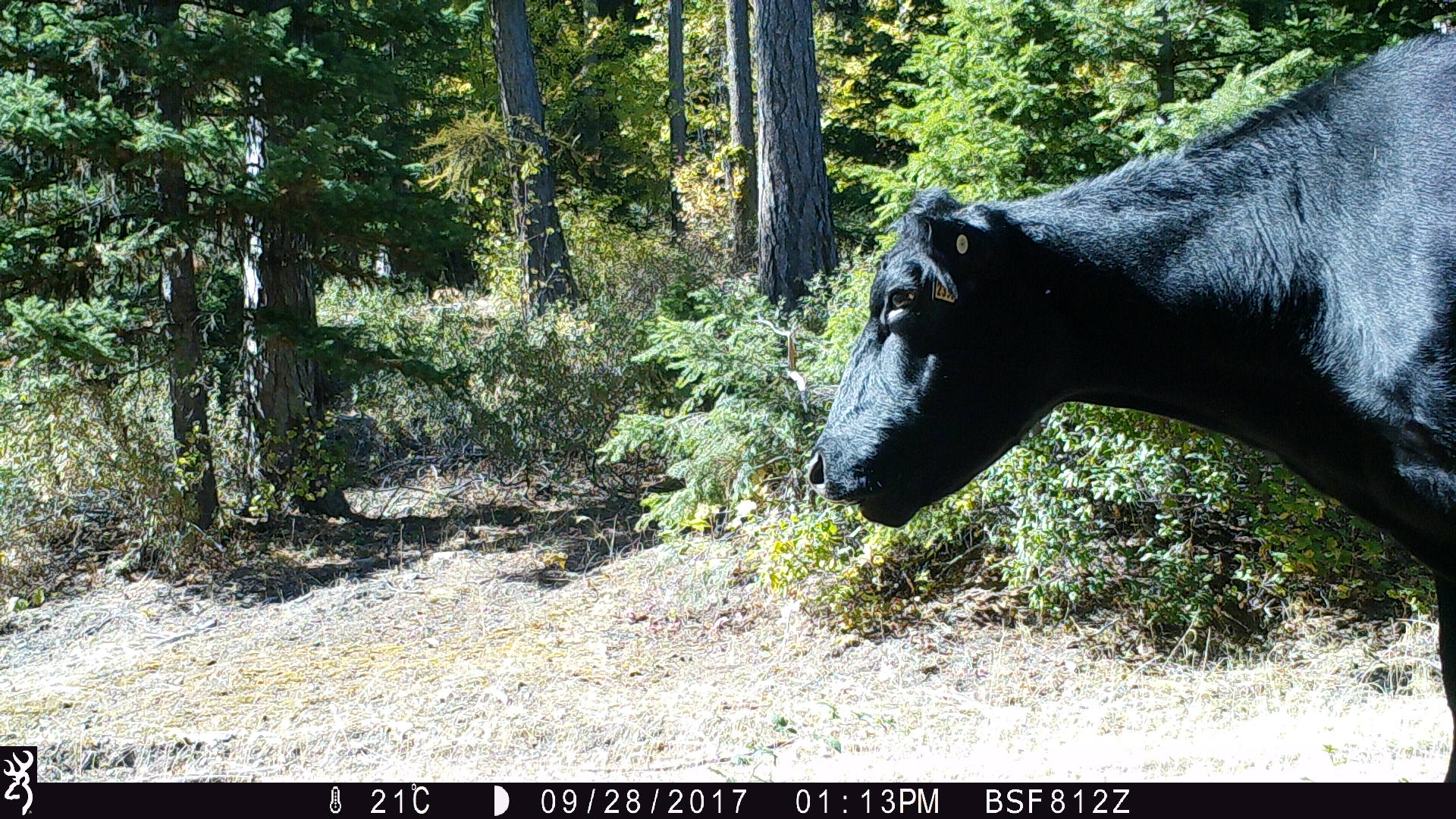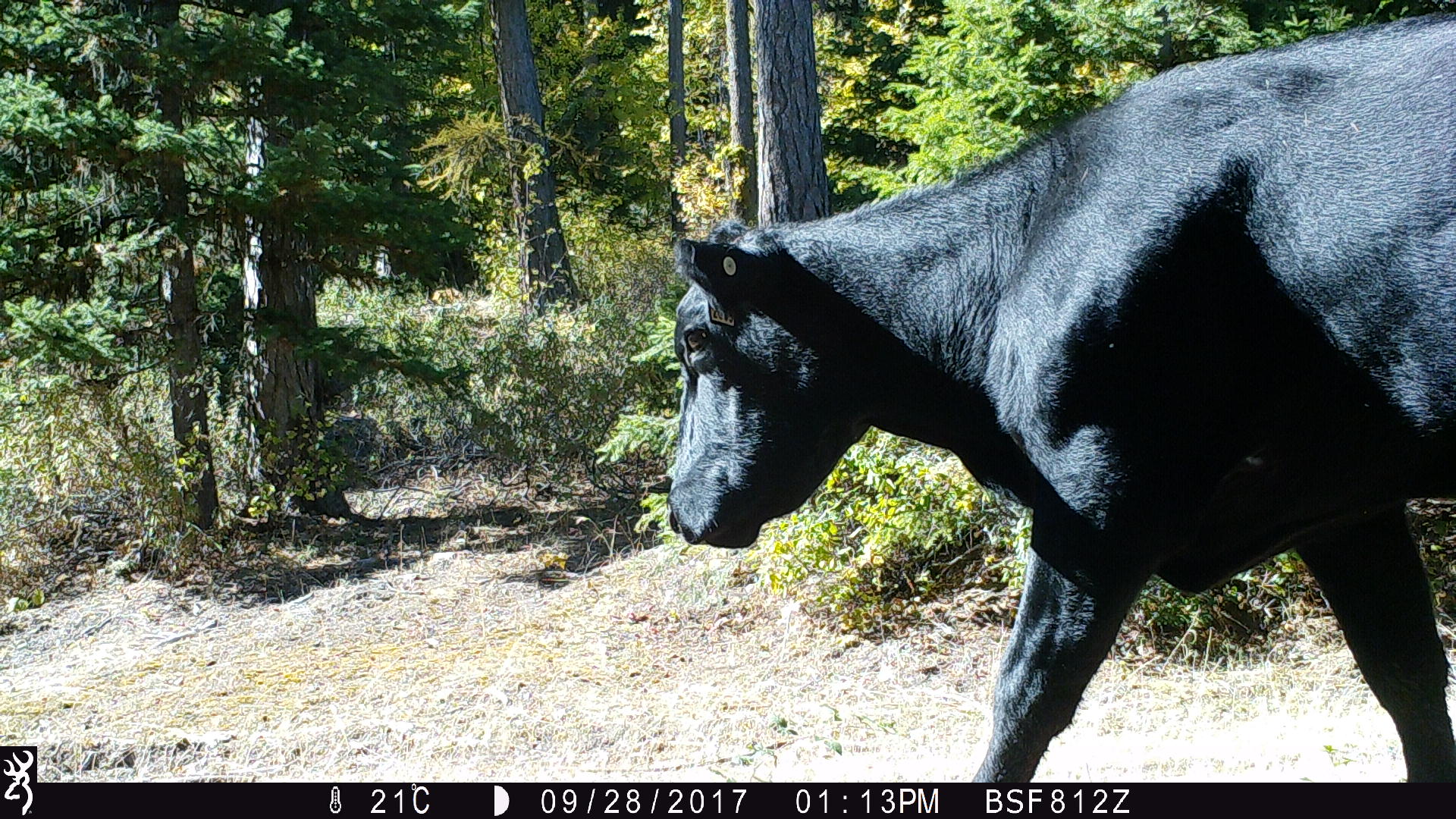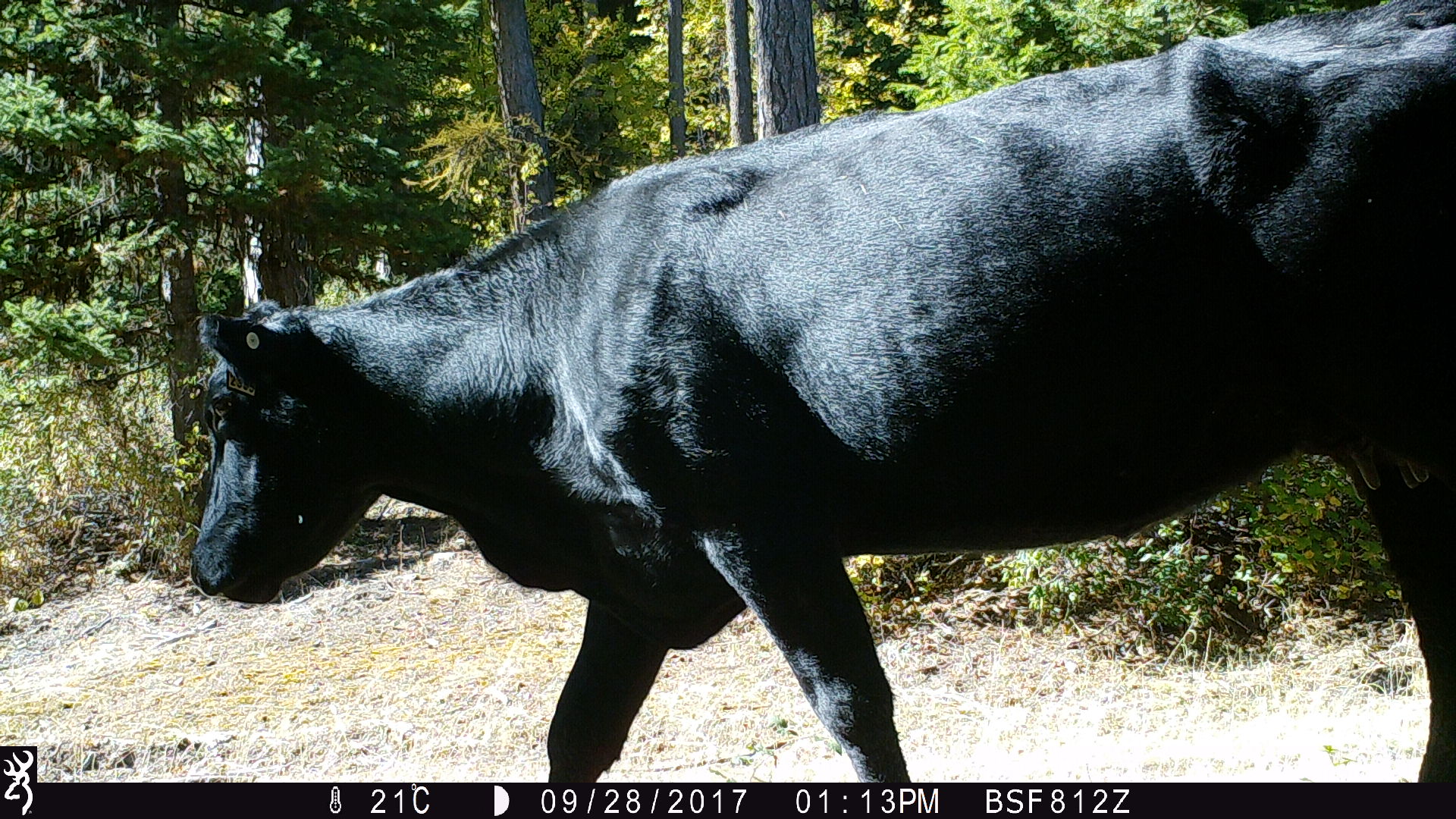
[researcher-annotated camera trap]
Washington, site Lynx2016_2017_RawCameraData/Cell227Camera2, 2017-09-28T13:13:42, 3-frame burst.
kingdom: Animalia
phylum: Chordata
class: Mammalia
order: Artiodactyla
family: Bovidae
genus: Bos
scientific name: Bos taurus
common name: domestic cattle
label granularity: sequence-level